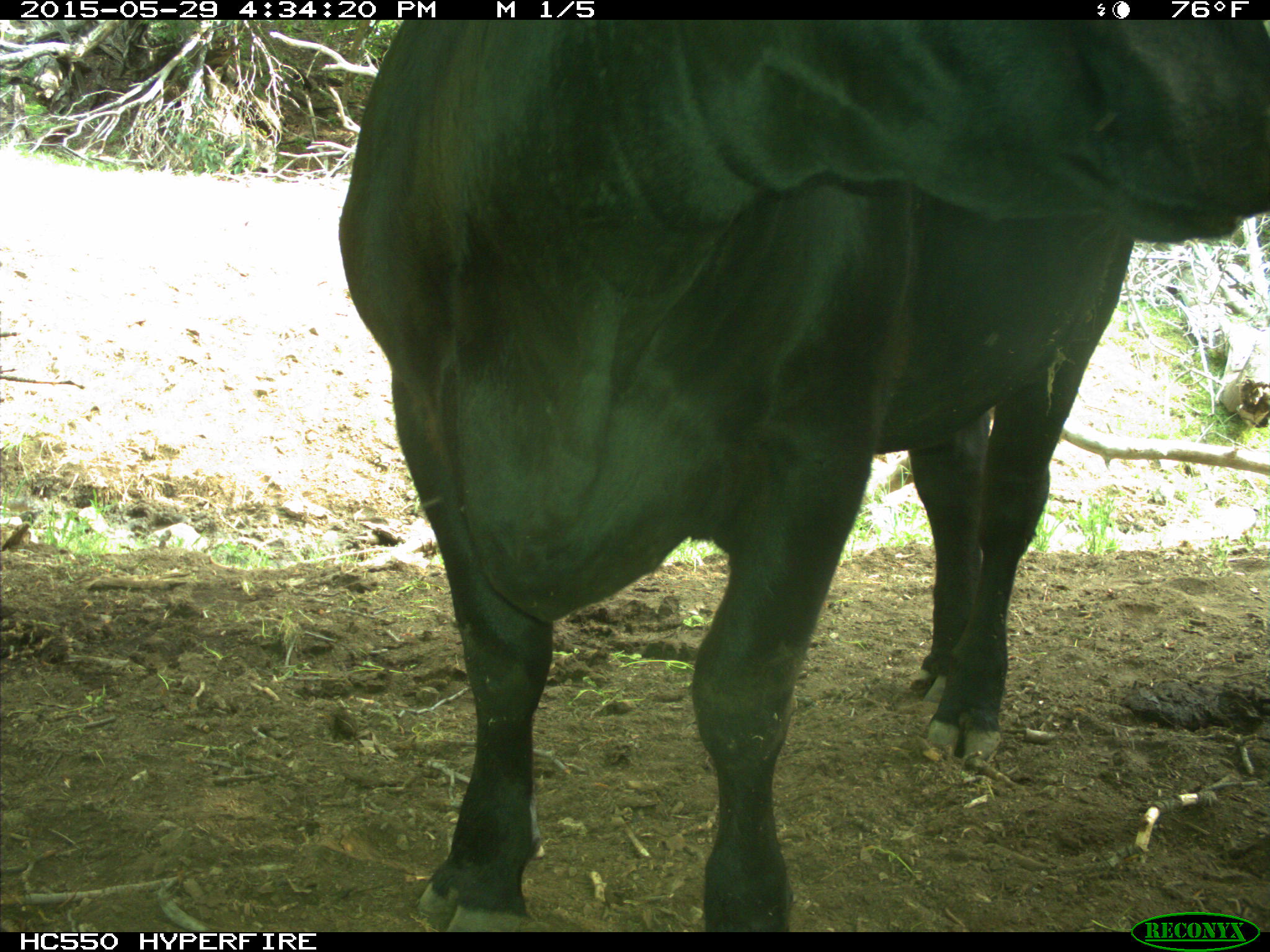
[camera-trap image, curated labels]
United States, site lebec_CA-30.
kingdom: Animalia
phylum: Chordata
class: Mammalia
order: Artiodactyla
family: Bovidae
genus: Bos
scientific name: Bos taurus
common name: domestic cow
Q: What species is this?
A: Bos taurus (domestic cow).